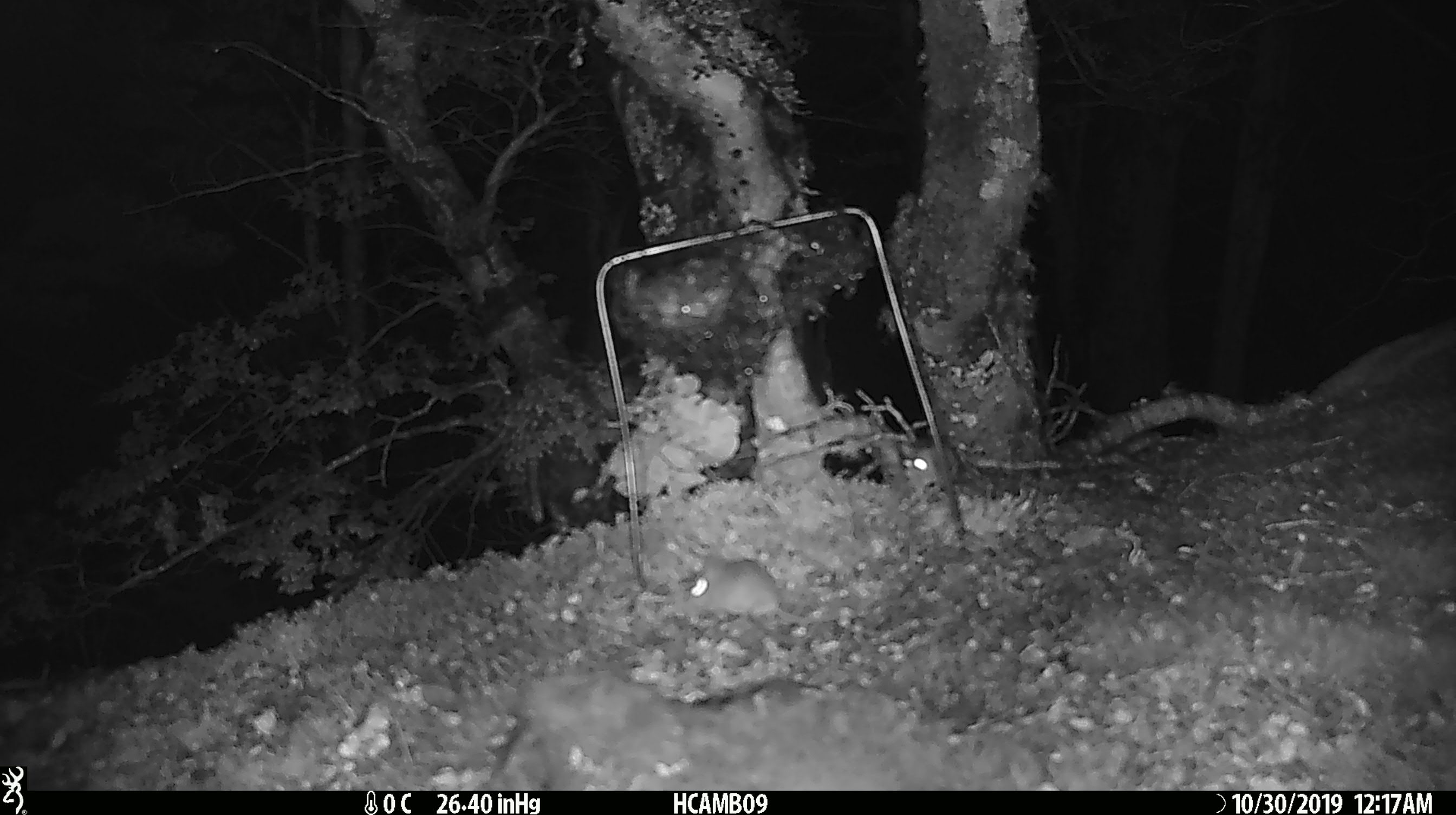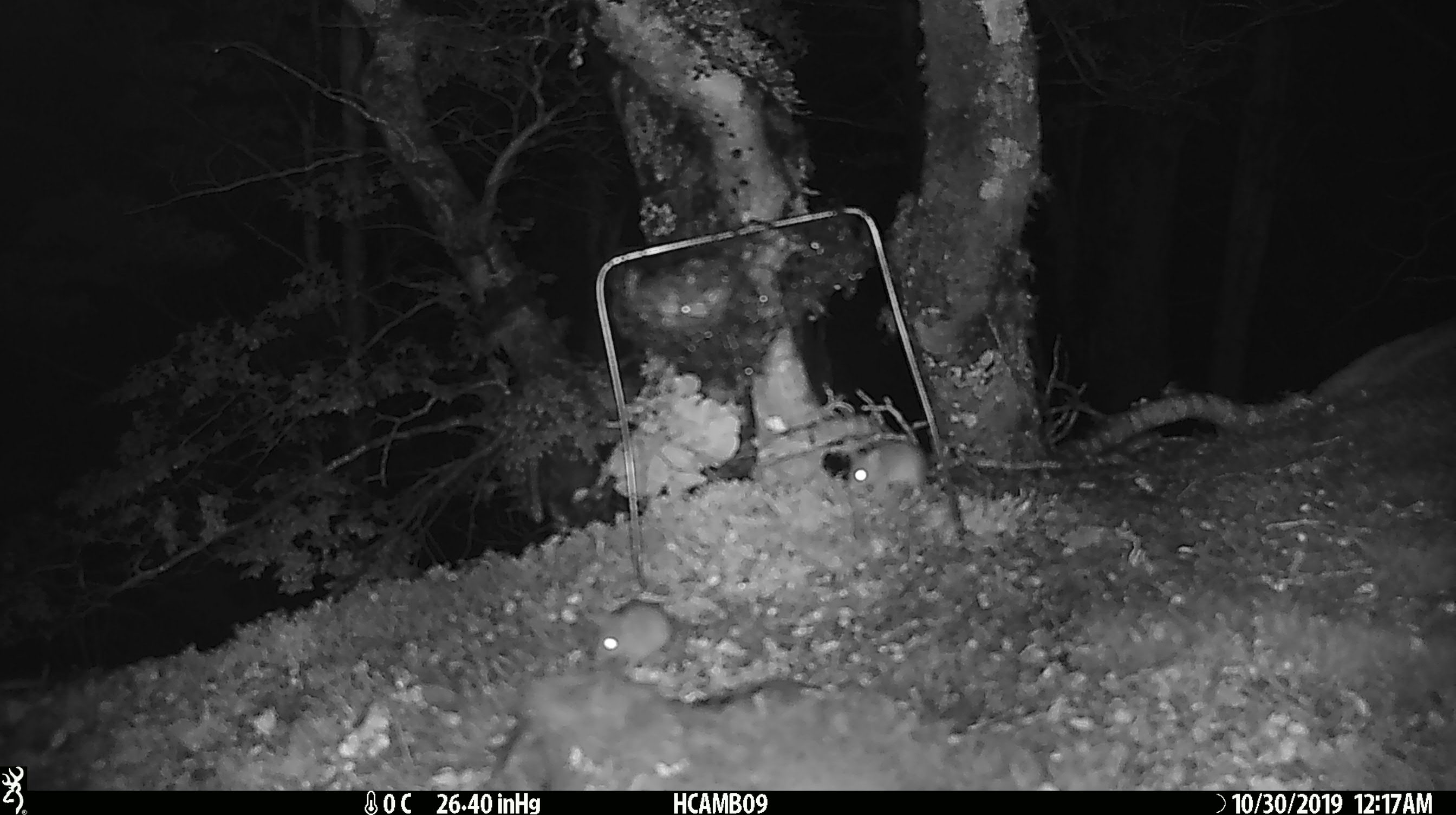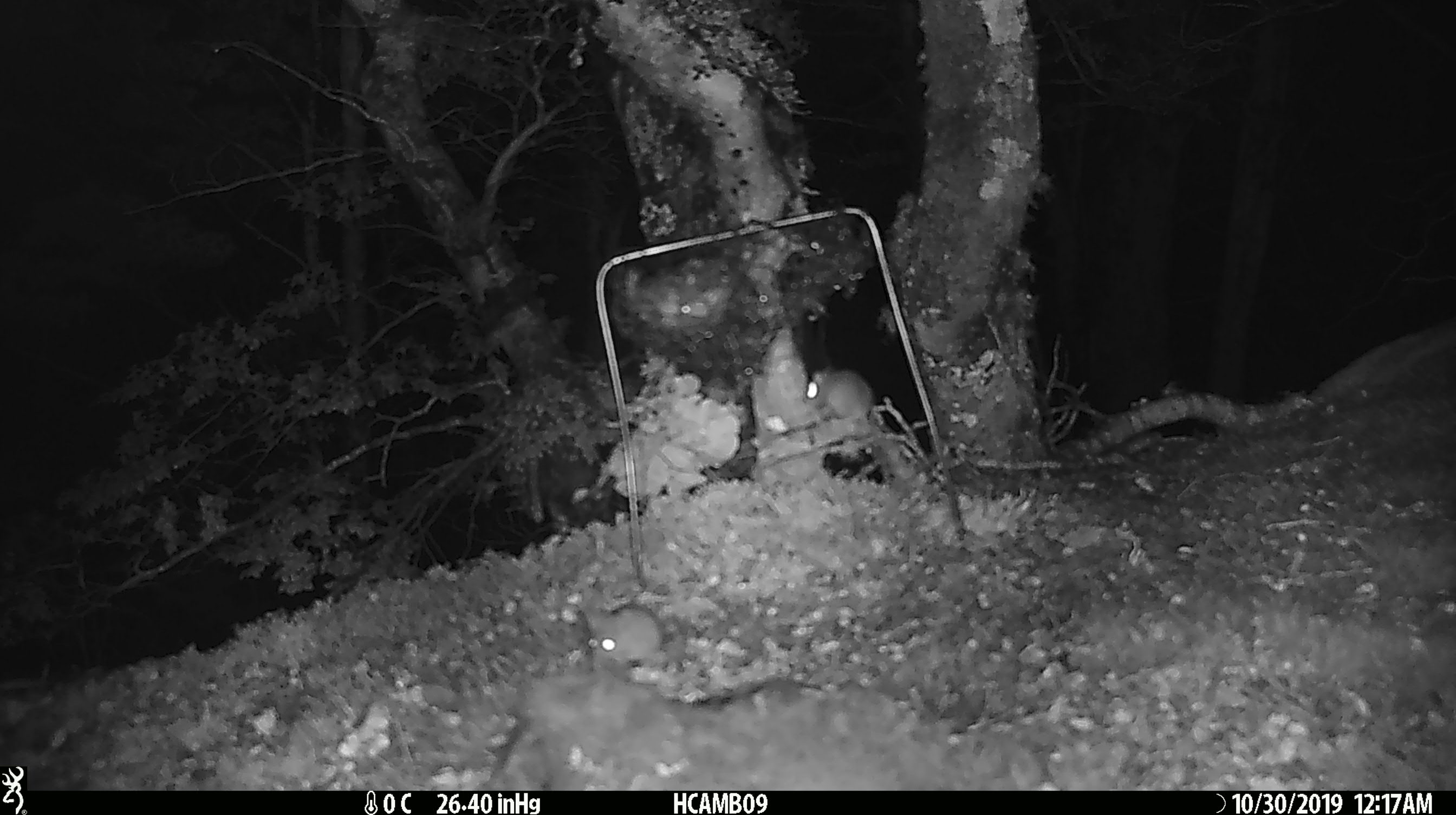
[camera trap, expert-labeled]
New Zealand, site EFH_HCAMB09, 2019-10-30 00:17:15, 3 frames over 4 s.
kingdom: Animalia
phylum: Chordata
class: Mammalia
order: Rodentia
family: Muridae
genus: Mus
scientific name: Mus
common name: mouse